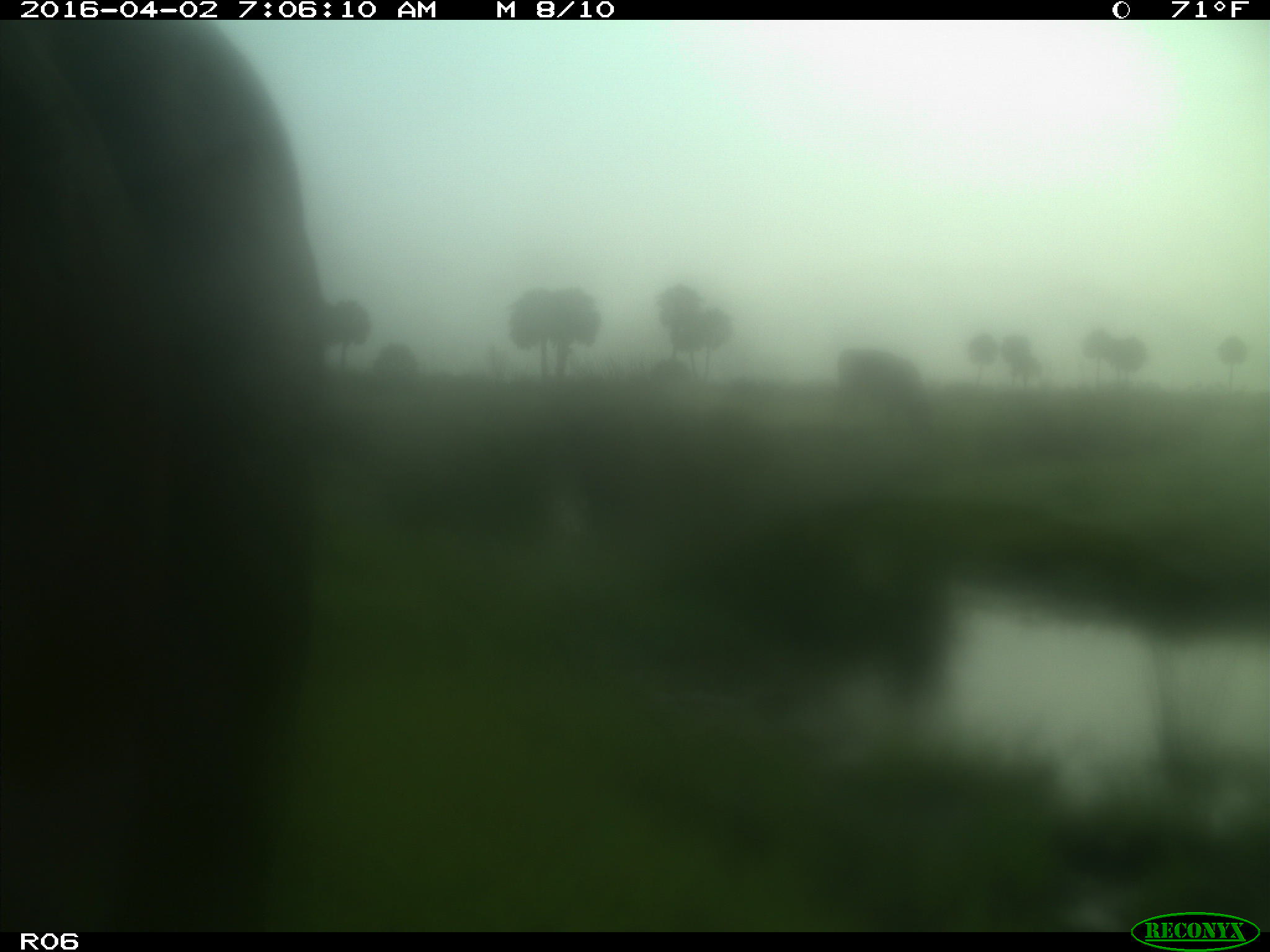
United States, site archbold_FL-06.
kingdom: Animalia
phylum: Chordata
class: Mammalia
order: Artiodactyla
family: Bovidae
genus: Bos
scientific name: Bos taurus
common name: domestic cow